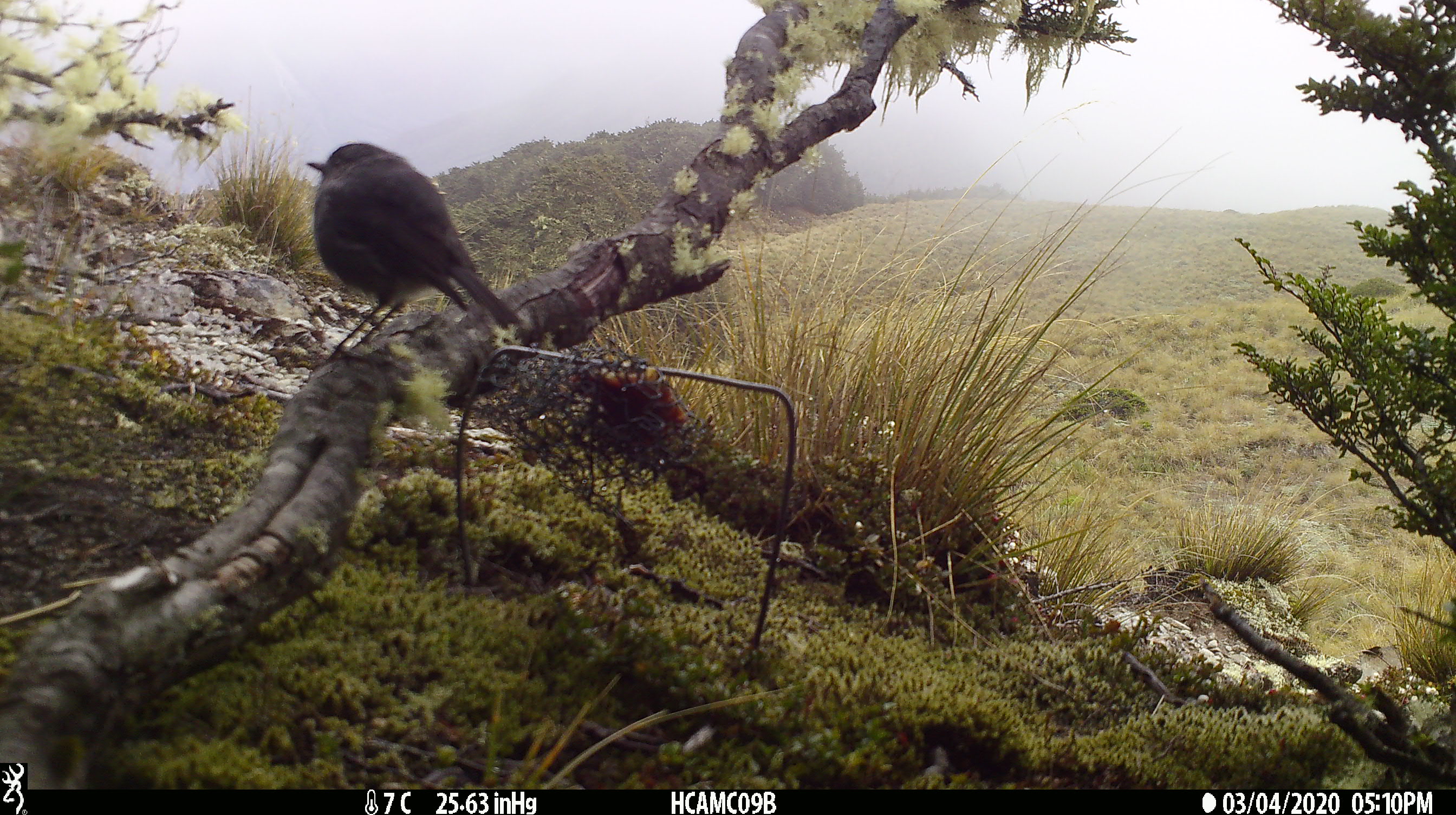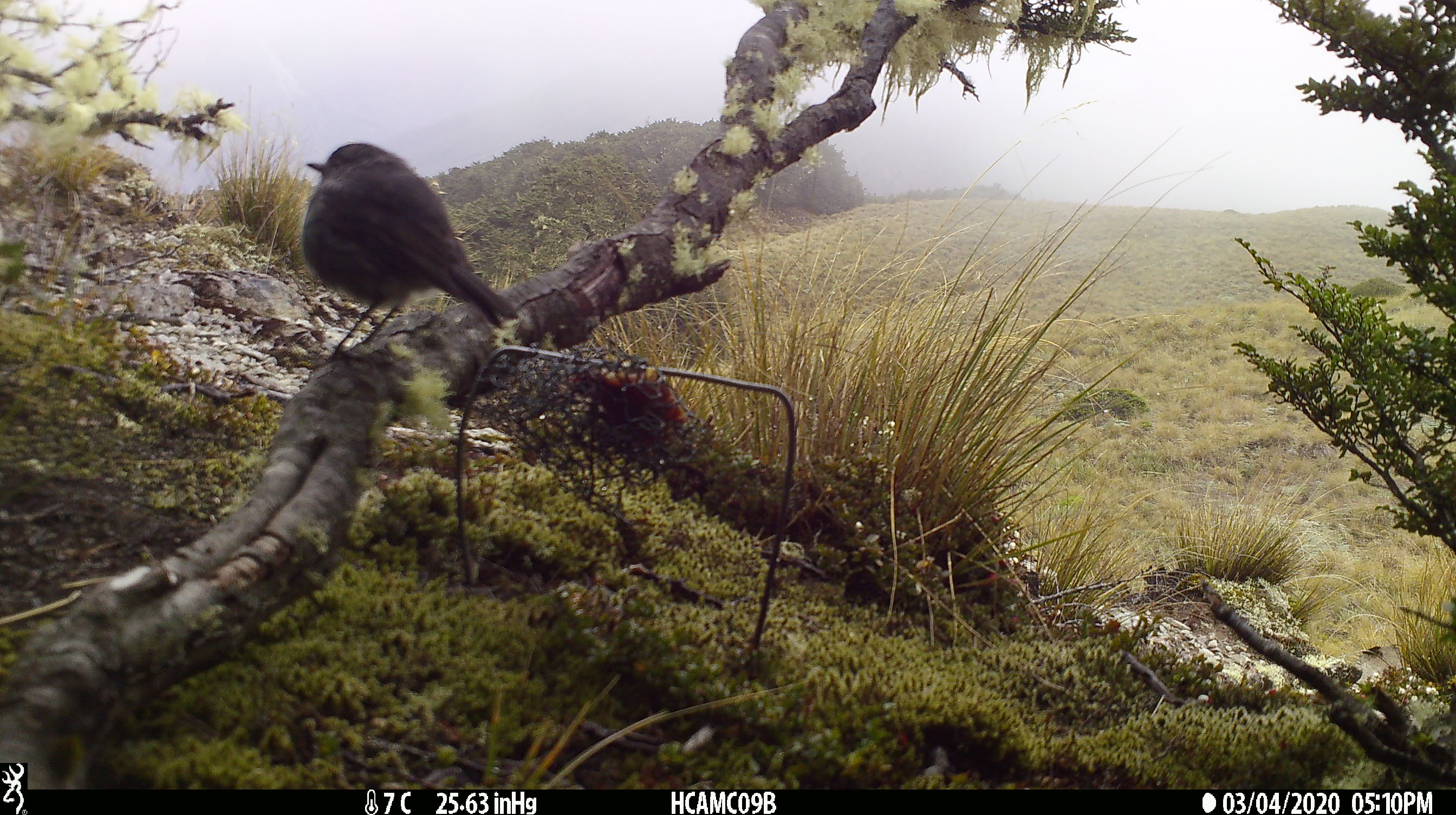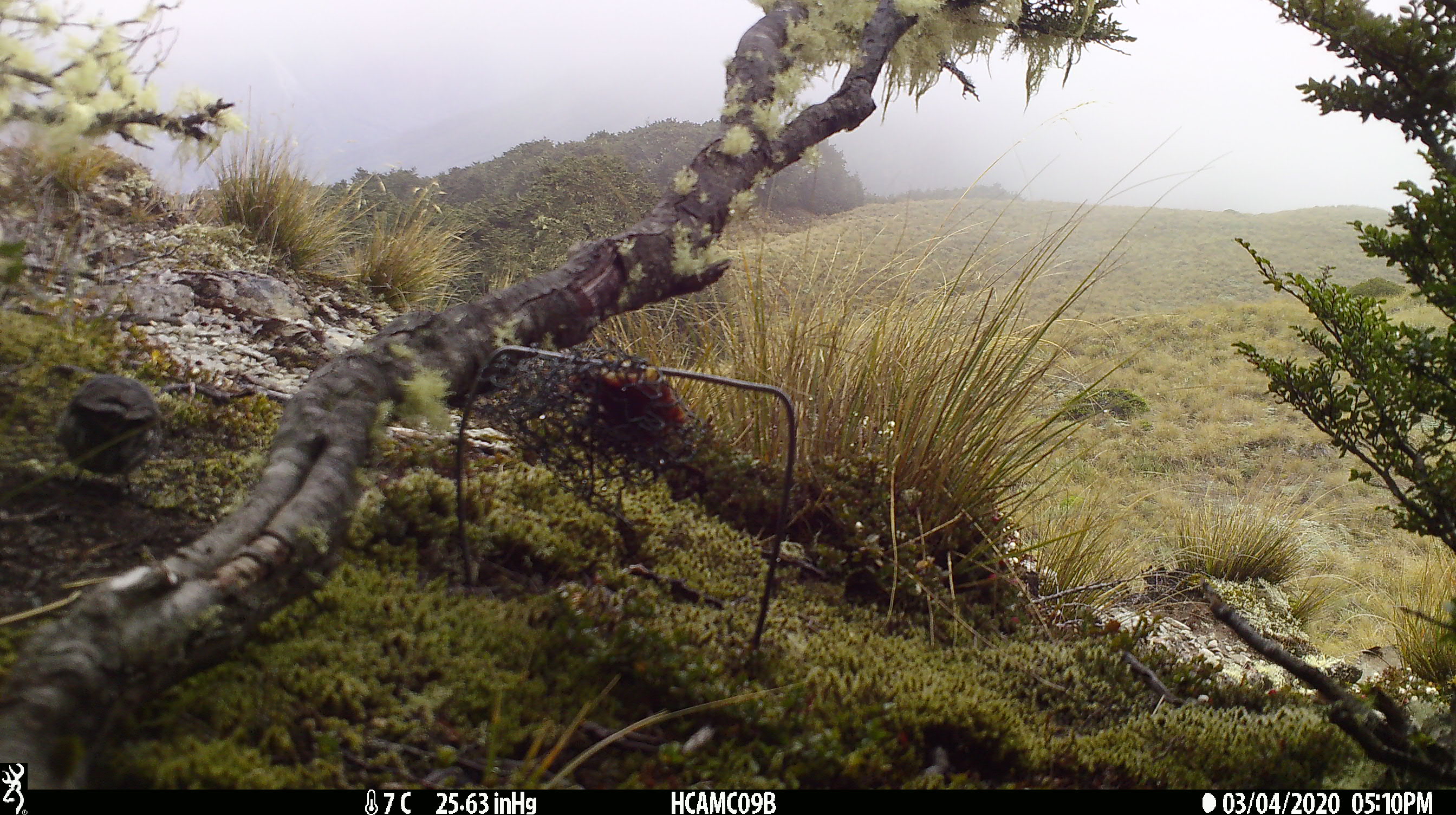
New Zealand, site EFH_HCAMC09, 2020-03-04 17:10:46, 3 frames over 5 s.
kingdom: Animalia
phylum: Chordata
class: Aves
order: Passeriformes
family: Petroicidae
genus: Petroica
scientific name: Petroica australis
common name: new zealand robin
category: robin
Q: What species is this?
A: Robin (new zealand robin) (Petroica australis).